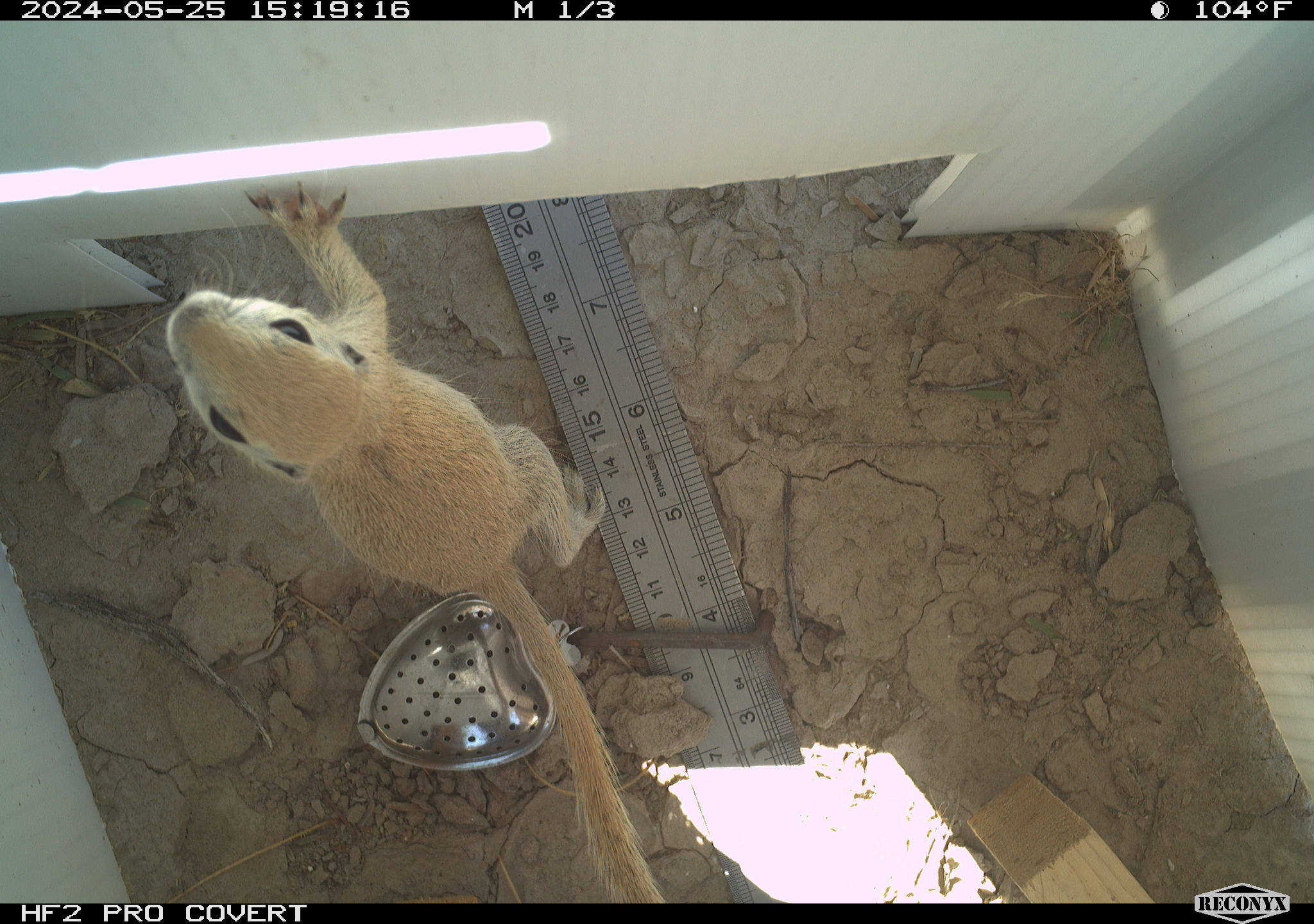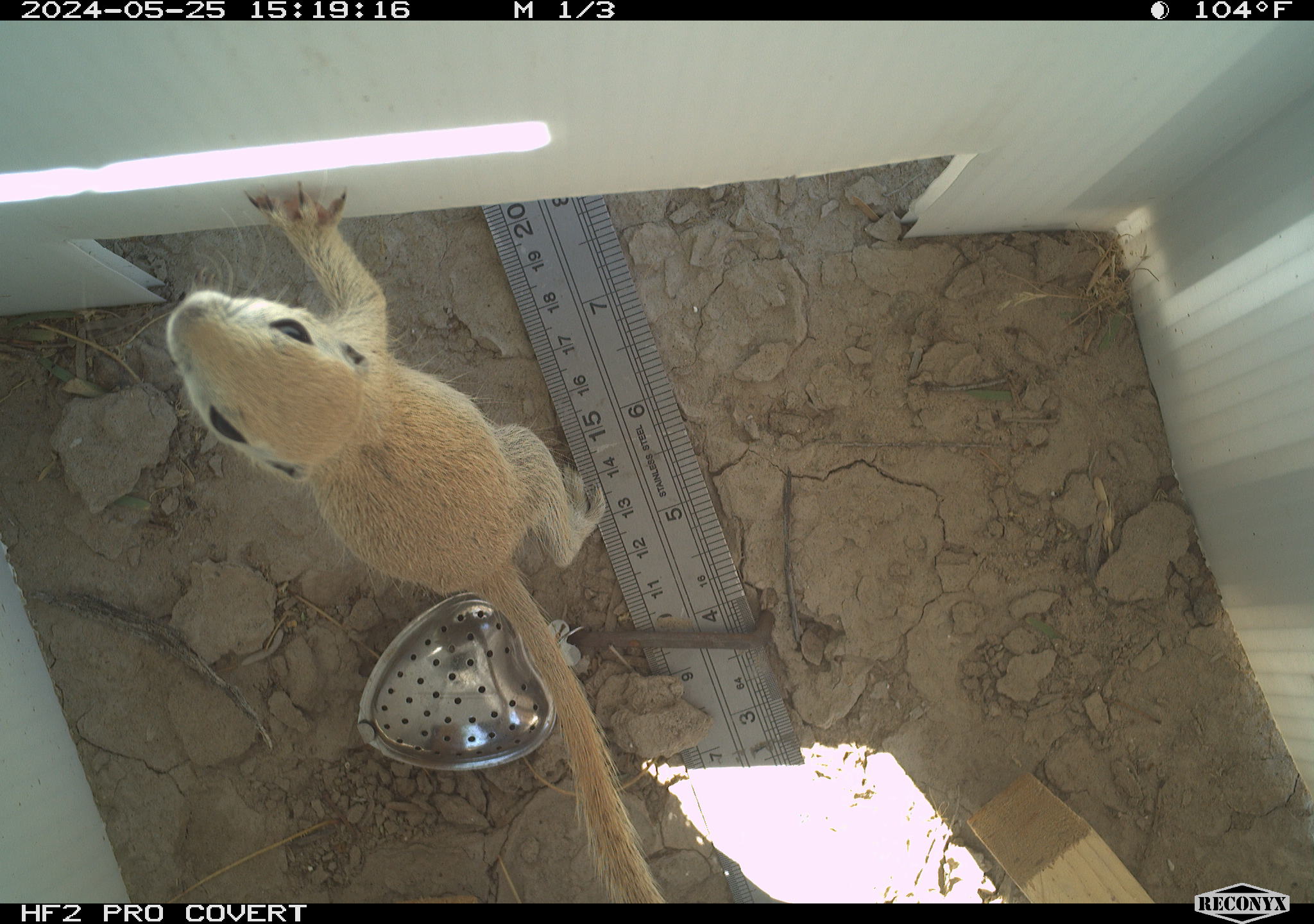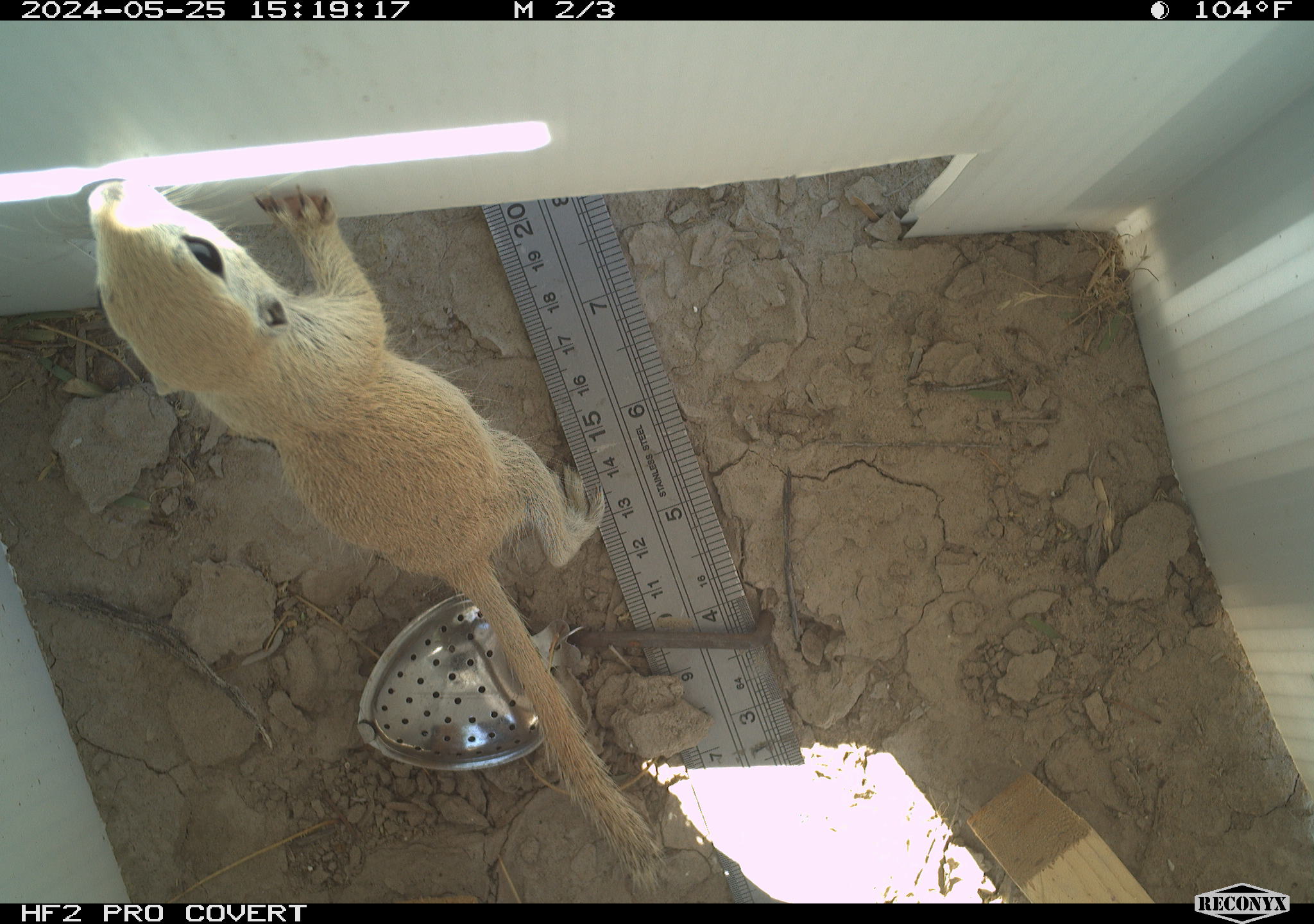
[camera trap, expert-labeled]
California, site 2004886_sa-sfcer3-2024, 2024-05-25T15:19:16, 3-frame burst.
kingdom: Animalia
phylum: Chordata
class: Mammalia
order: Rodentia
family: Sciuridae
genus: Xerospermophilus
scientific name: Xerospermophilus tereticaudus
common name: round-tailed ground squirrel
Round-tailed ground squirrel (Xerospermophilus tereticaudus).